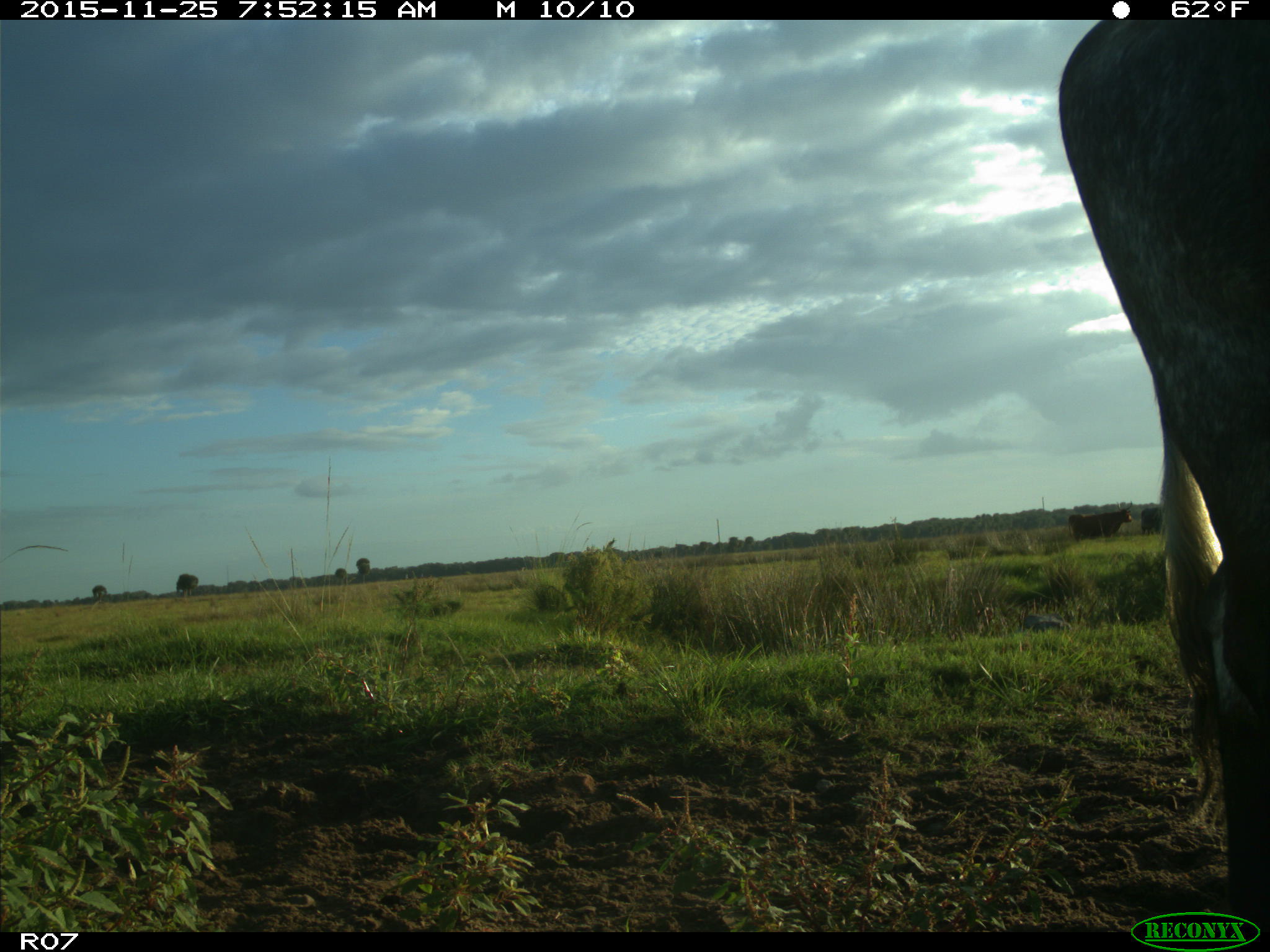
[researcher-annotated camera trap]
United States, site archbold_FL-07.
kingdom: Animalia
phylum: Chordata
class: Mammalia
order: Artiodactyla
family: Bovidae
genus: Bos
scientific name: Bos taurus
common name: domestic cow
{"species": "Bos taurus (domestic cow)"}